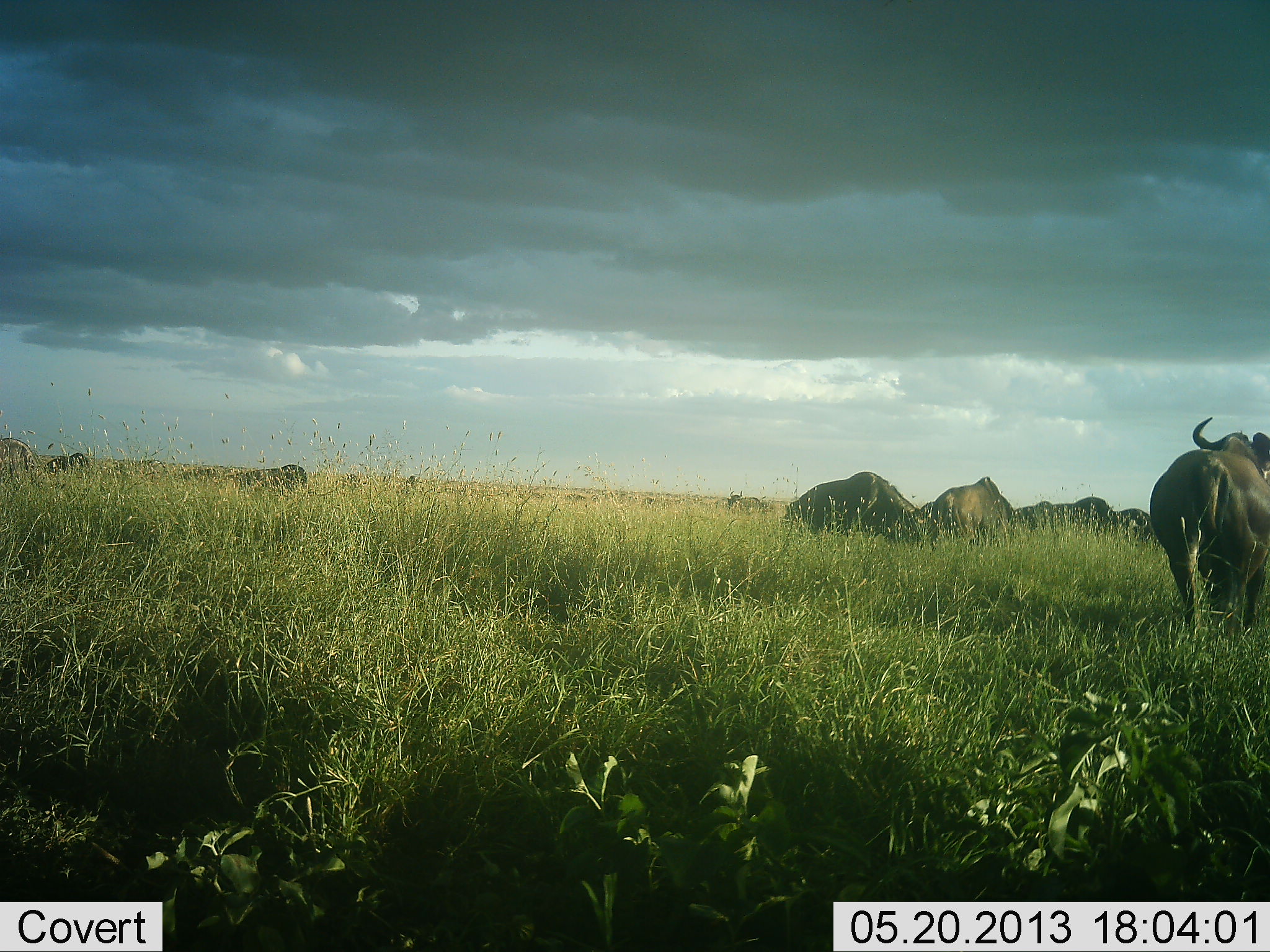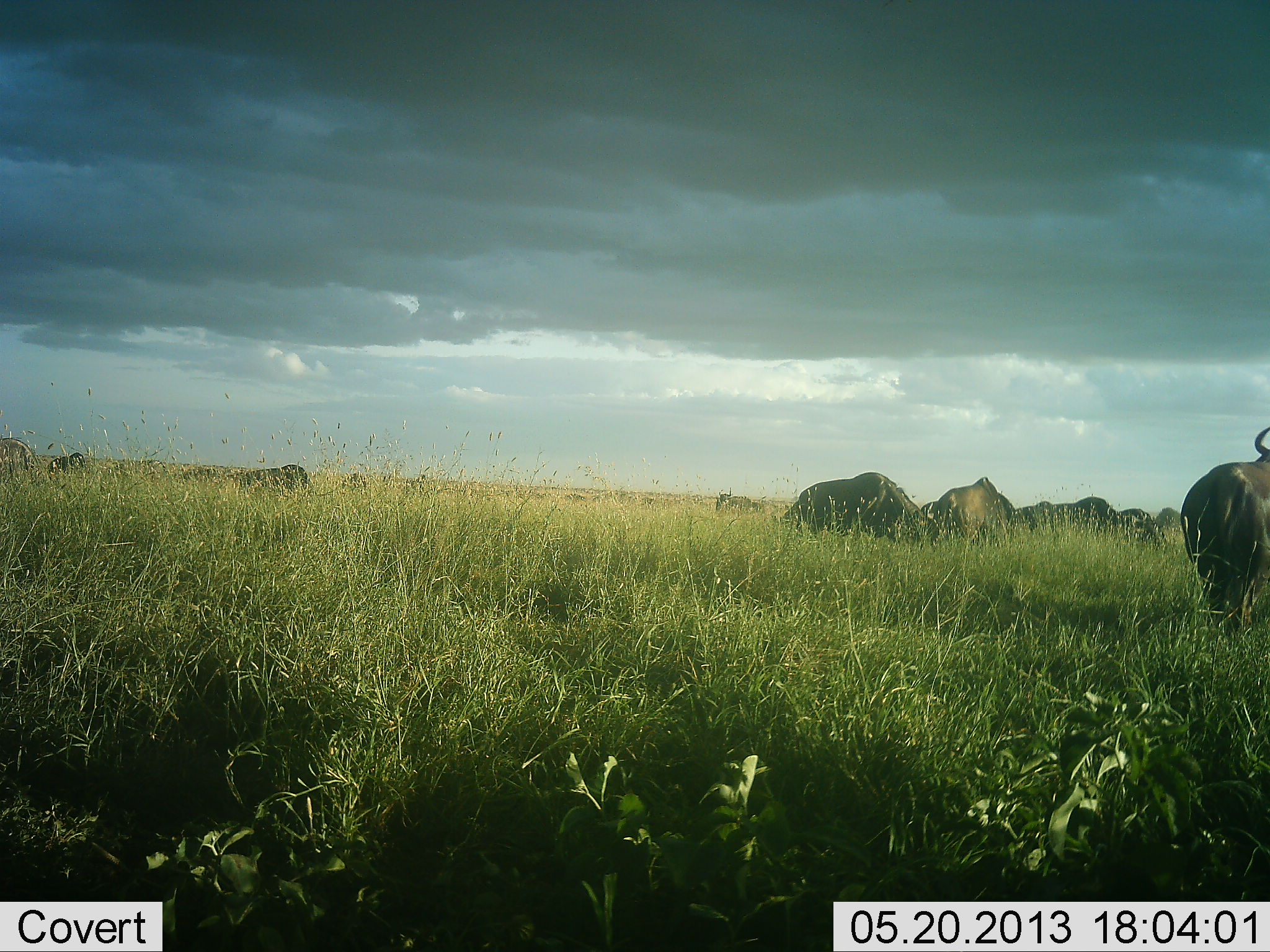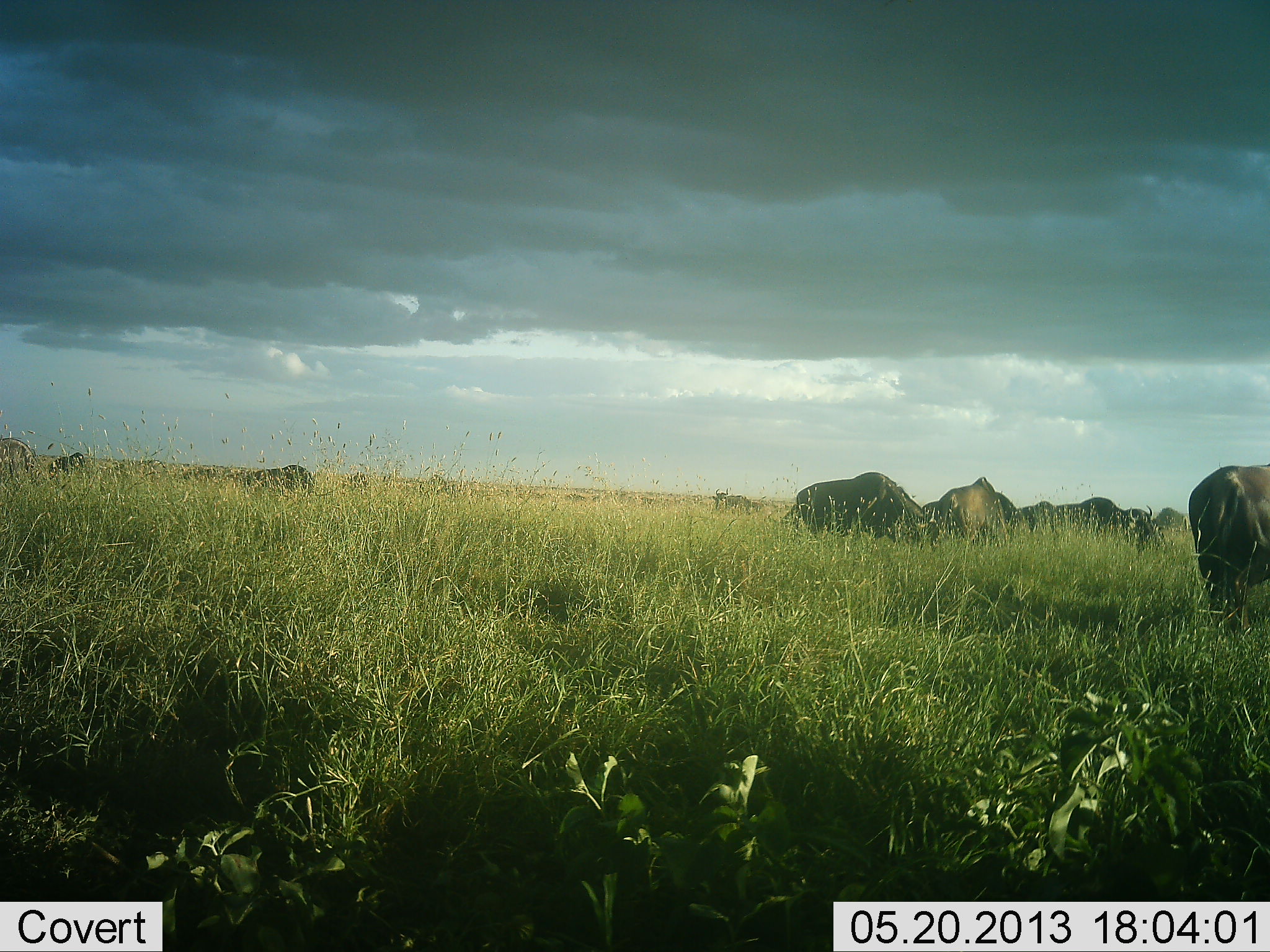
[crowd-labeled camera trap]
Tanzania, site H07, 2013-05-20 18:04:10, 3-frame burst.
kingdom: Animalia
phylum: Chordata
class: Mammalia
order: Artiodactyla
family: Bovidae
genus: Connochaetes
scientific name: Connochaetes taurinus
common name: blue wildebeest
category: wildebeest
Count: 11-50.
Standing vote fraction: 72%.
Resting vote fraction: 6%.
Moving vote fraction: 67%.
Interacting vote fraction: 0%.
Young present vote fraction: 0%.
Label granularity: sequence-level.